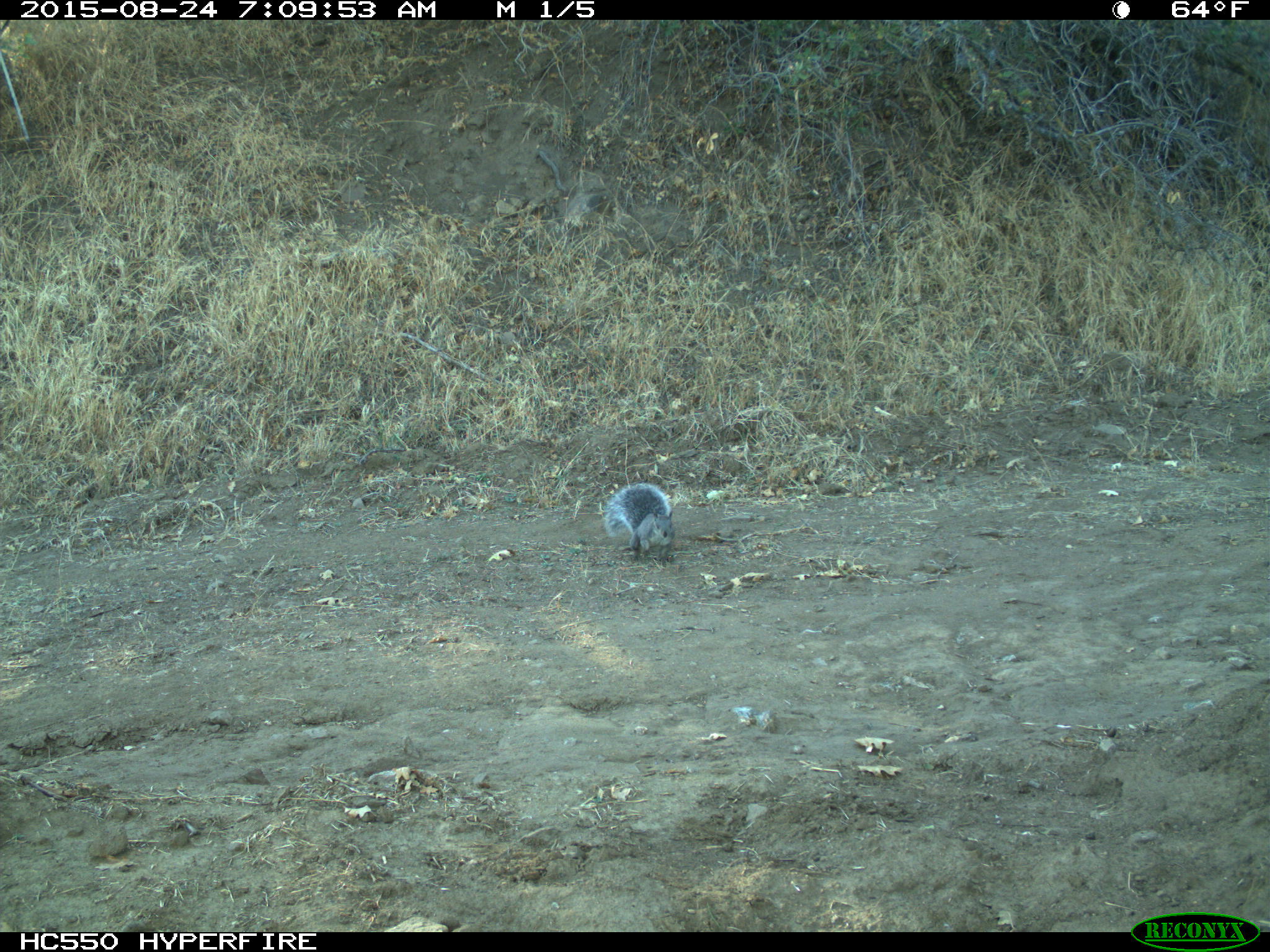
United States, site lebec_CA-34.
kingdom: Animalia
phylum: Chordata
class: Mammalia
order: Rodentia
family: Sciuridae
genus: Sciurus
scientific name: Sciurus carolinensis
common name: eastern gray squirrel